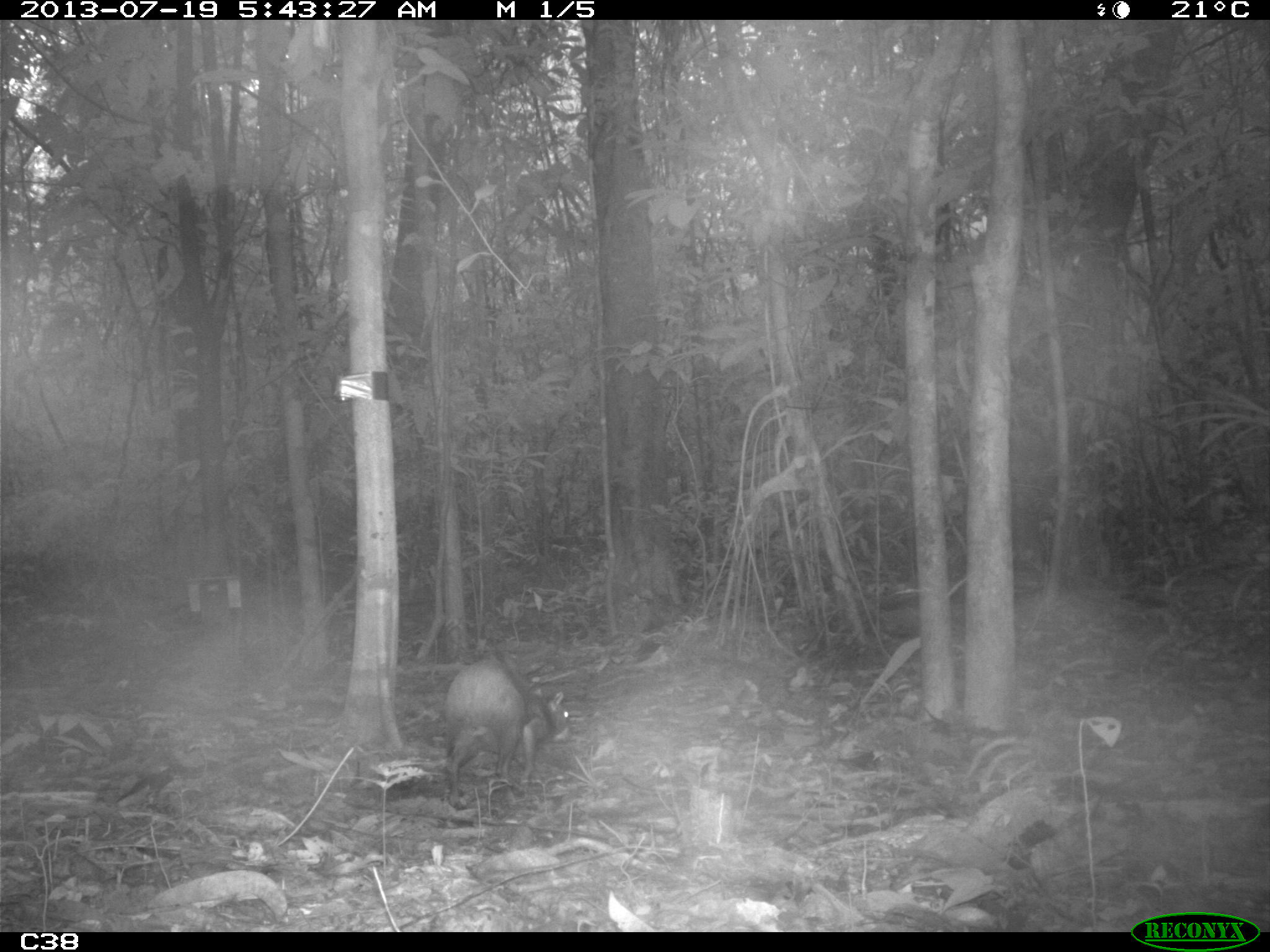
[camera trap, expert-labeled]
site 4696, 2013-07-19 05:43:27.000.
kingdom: Animalia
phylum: Chordata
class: Mammalia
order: Rodentia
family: Dasyproctidae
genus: Dasyprocta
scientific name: Dasyprocta leporina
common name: red-rumped agouti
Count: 1.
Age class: adult.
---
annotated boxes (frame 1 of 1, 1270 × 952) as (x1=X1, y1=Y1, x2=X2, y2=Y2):
dasyprocta leporina: (x1=441, y1=657, x2=574, y2=806)